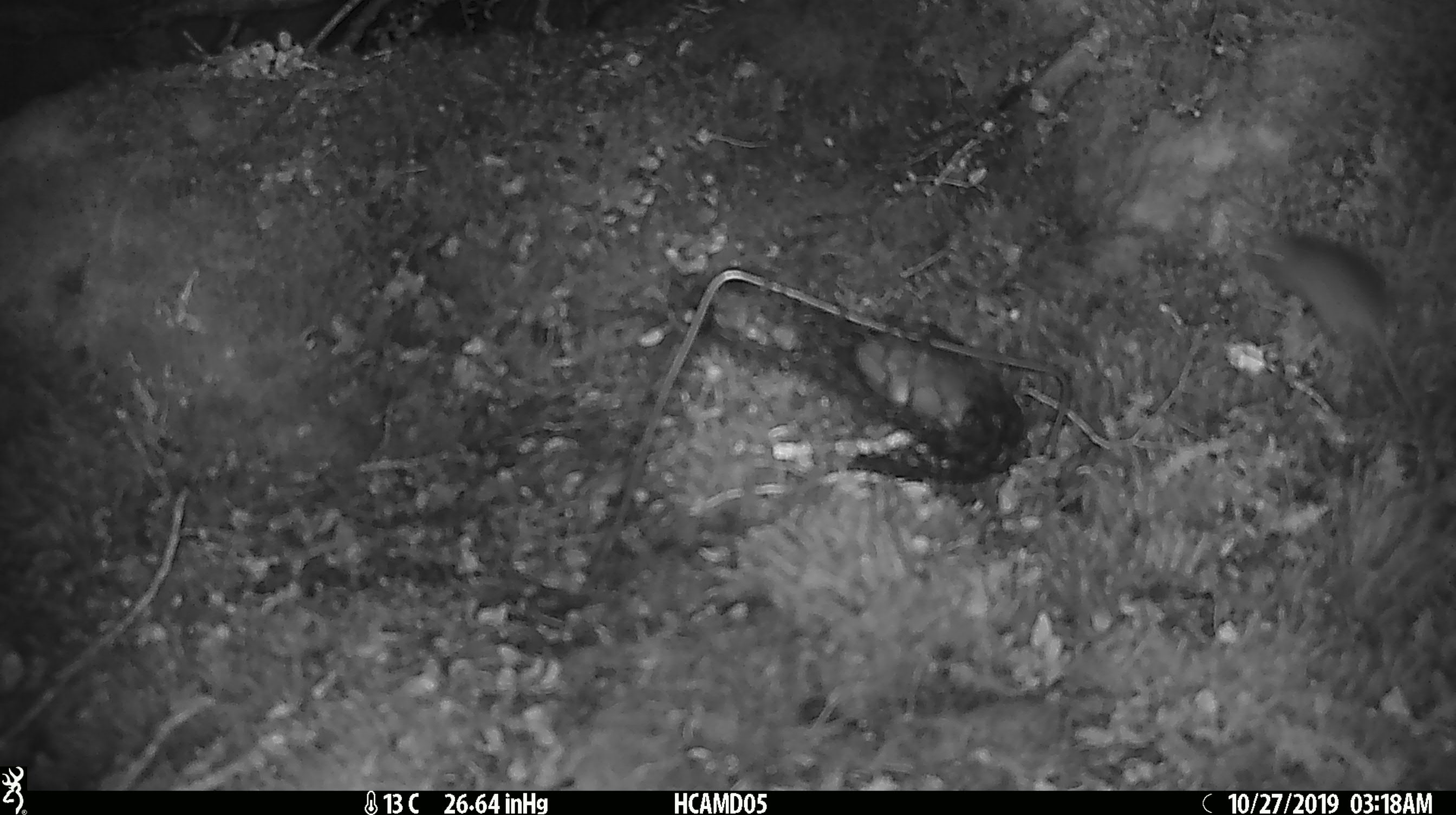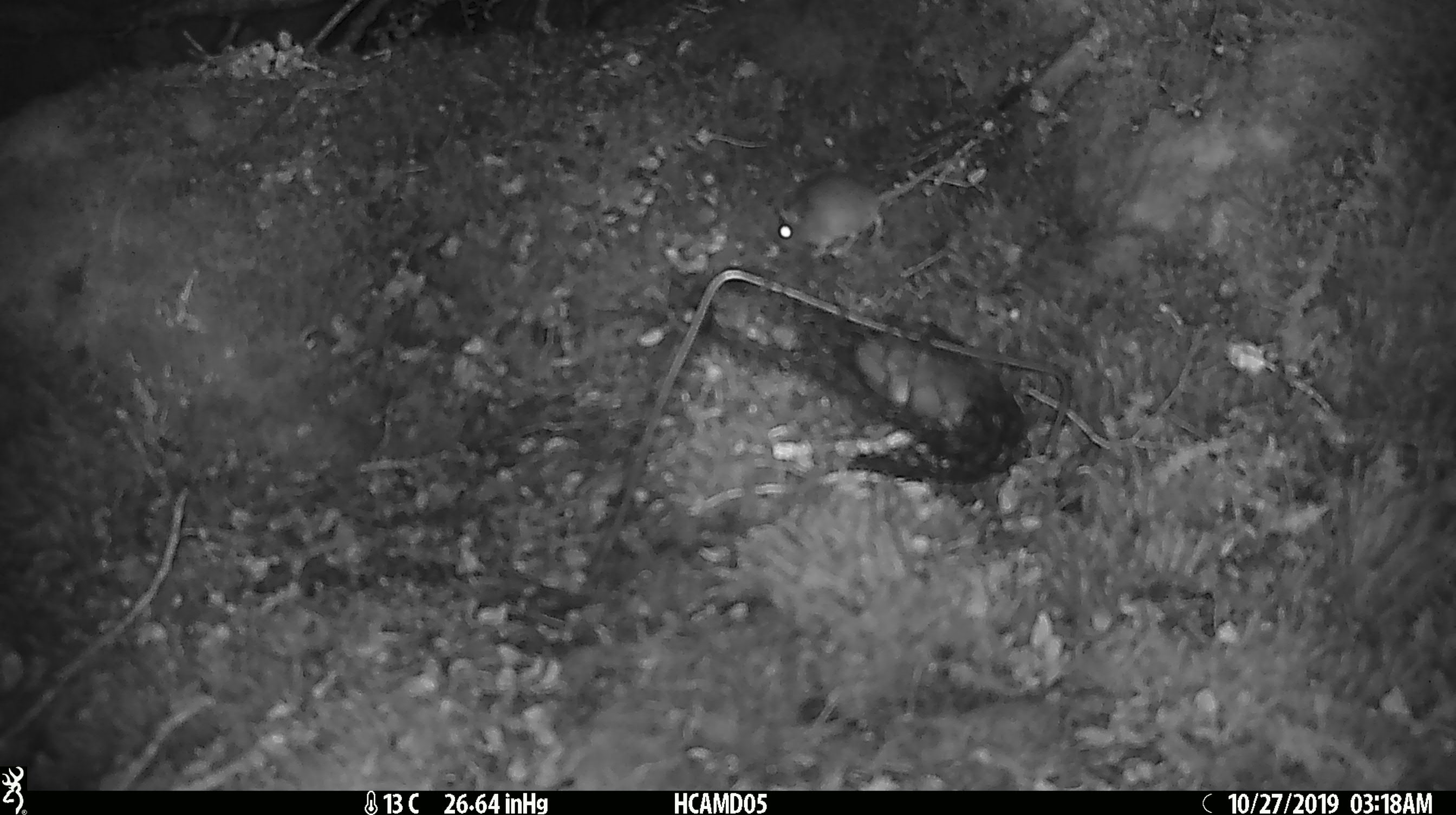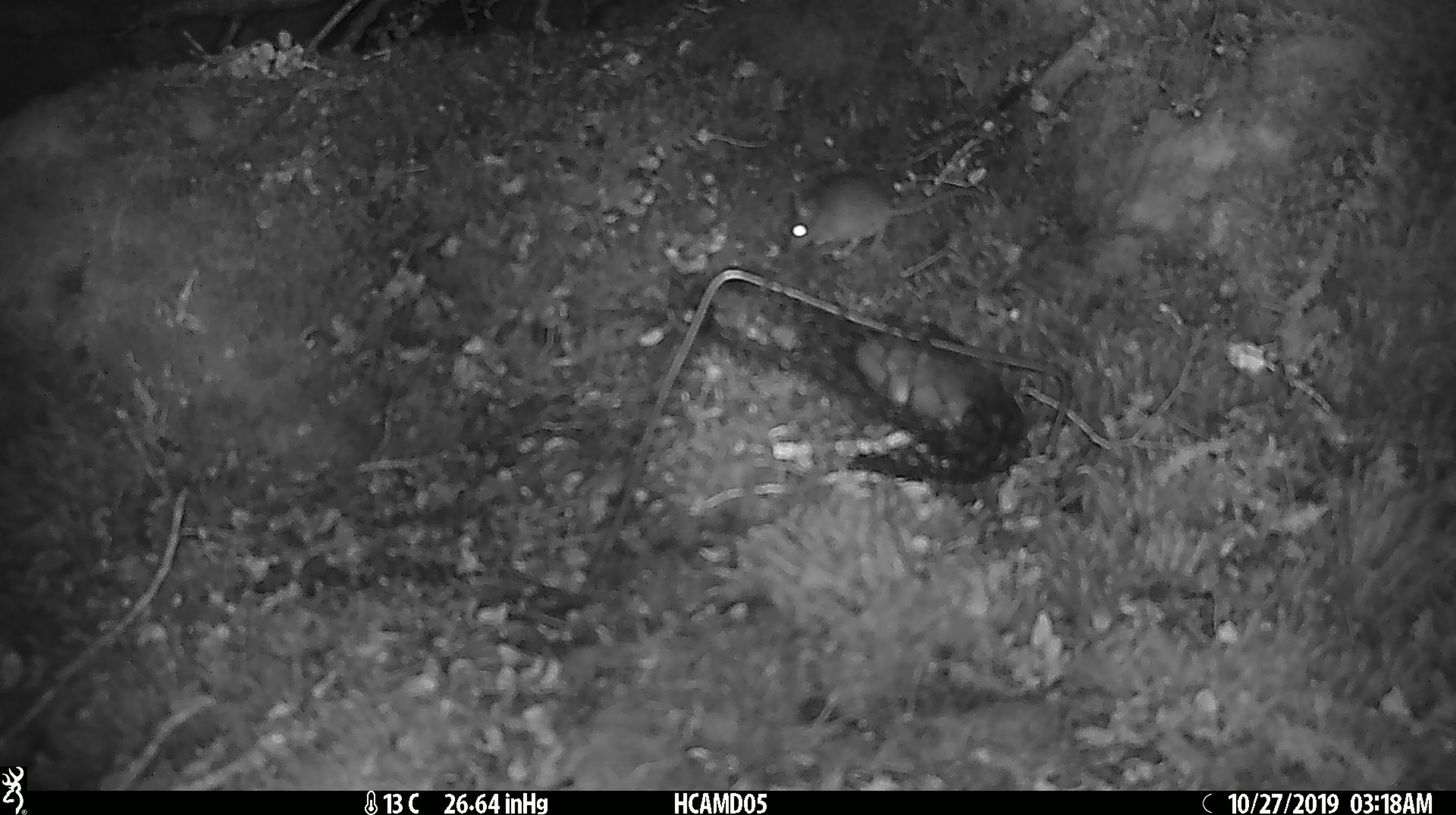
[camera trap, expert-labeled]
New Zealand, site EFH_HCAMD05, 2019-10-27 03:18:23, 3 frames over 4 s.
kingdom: Animalia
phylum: Chordata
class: Mammalia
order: Rodentia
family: Muridae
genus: Mus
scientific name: Mus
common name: mouse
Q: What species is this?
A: Mouse (Mus).